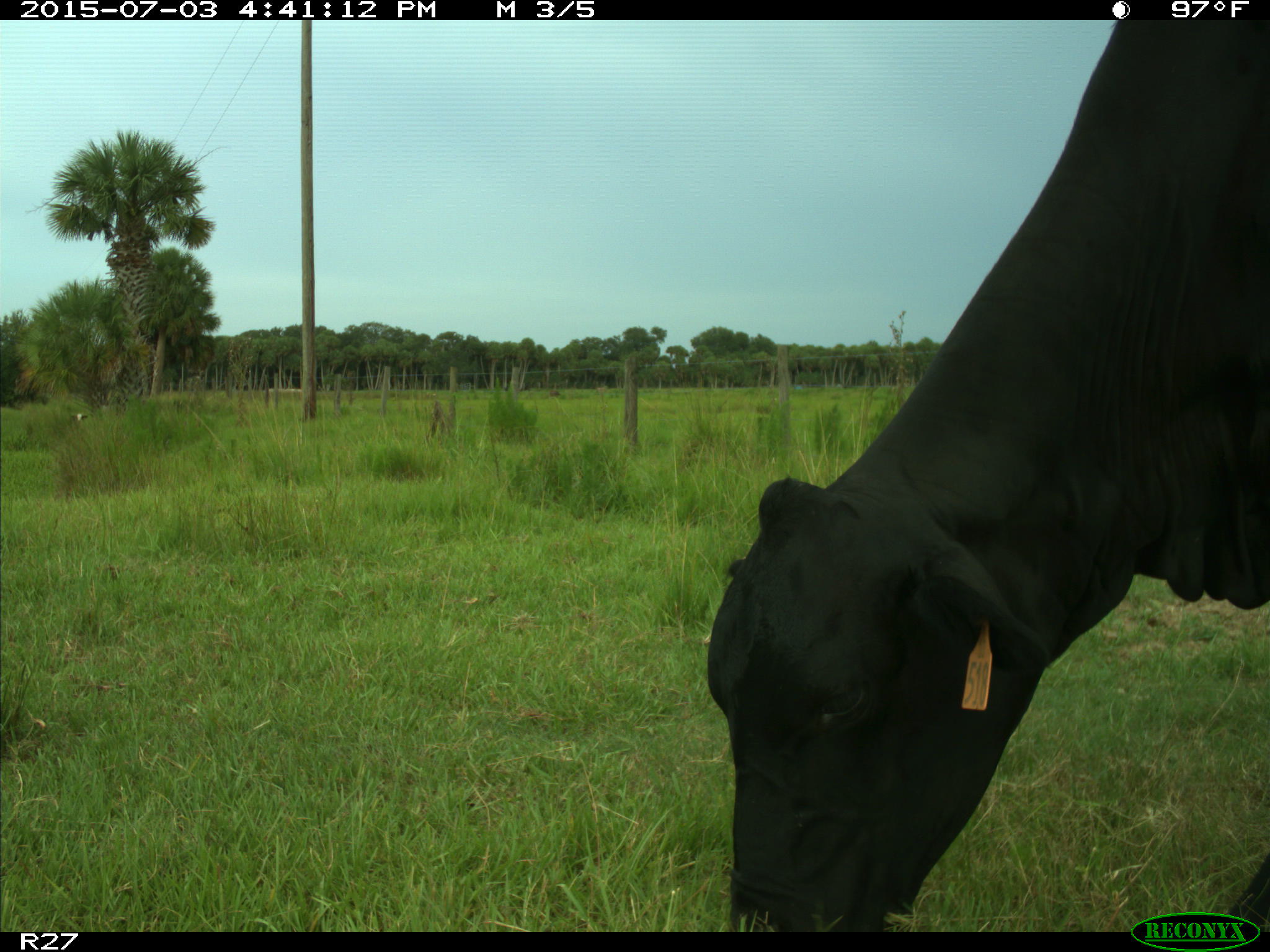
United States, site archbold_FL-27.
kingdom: Animalia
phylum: Chordata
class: Mammalia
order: Artiodactyla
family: Bovidae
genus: Bos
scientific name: Bos taurus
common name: domestic cow